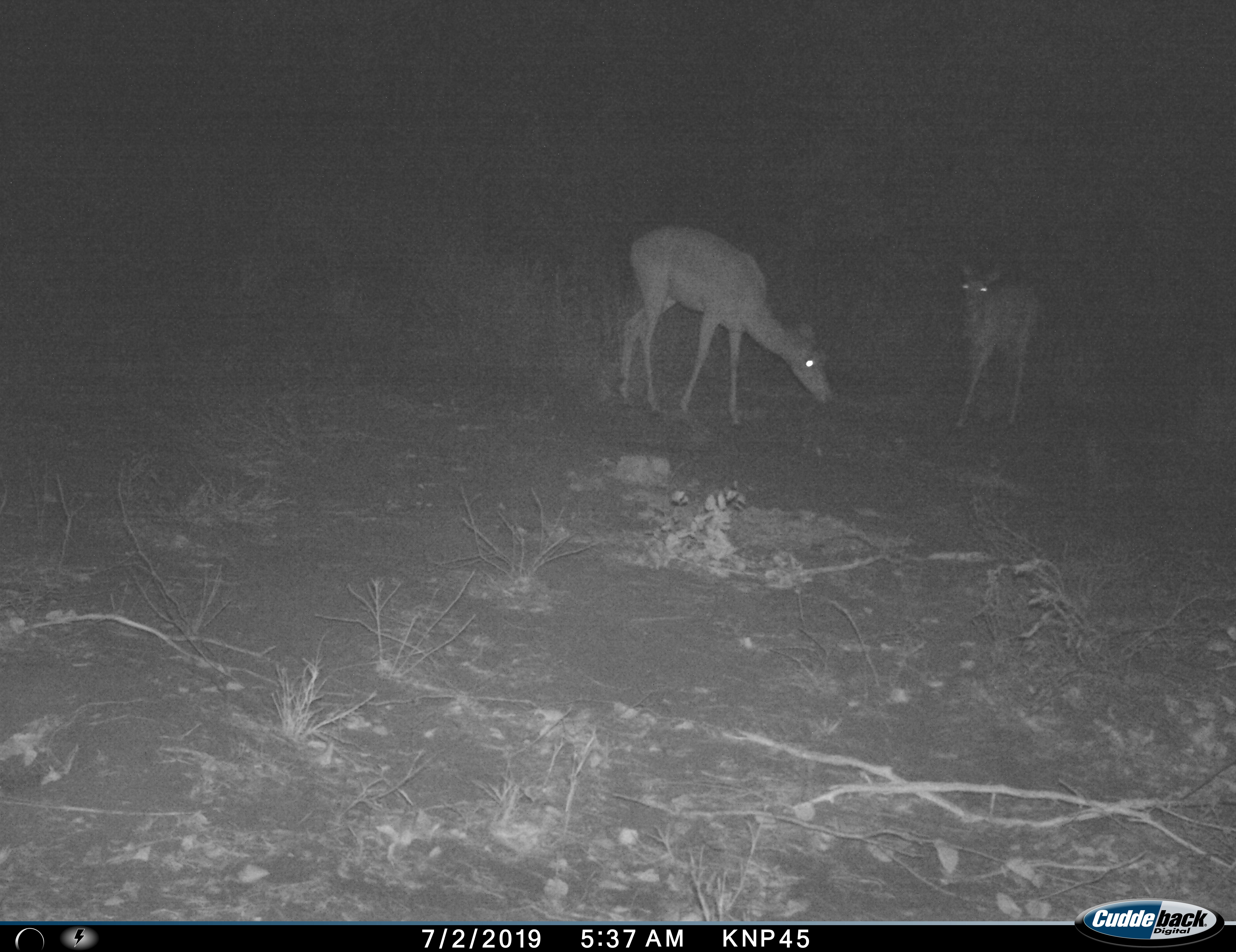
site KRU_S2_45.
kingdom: Animalia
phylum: Chordata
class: Mammalia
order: Artiodactyla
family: Bovidae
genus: Aepyceros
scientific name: Aepyceros melampus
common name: impala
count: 2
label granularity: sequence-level